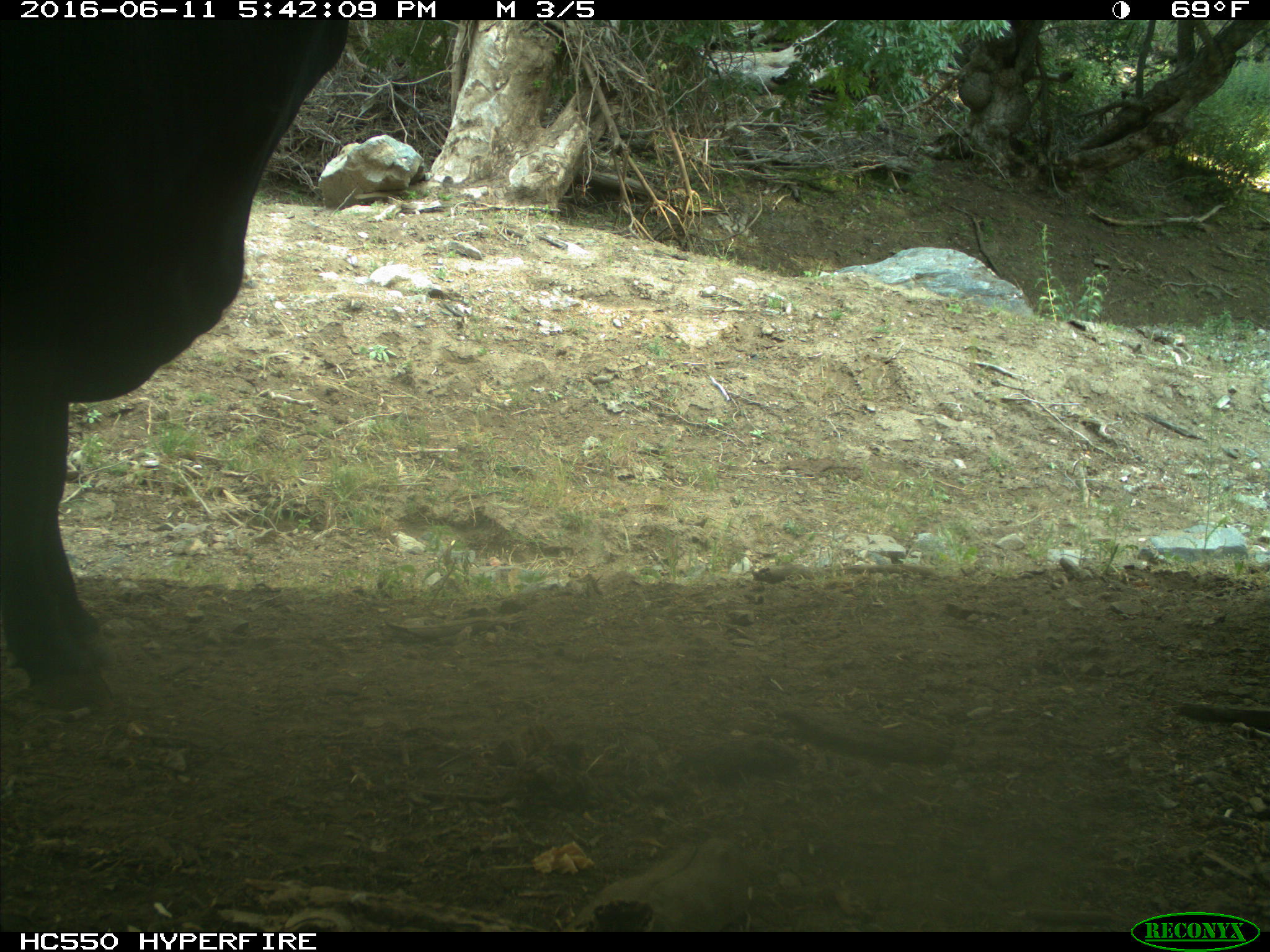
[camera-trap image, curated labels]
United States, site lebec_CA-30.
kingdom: Animalia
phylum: Chordata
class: Mammalia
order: Artiodactyla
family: Bovidae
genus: Bos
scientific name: Bos taurus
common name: domestic cow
Bos taurus (domestic cow).